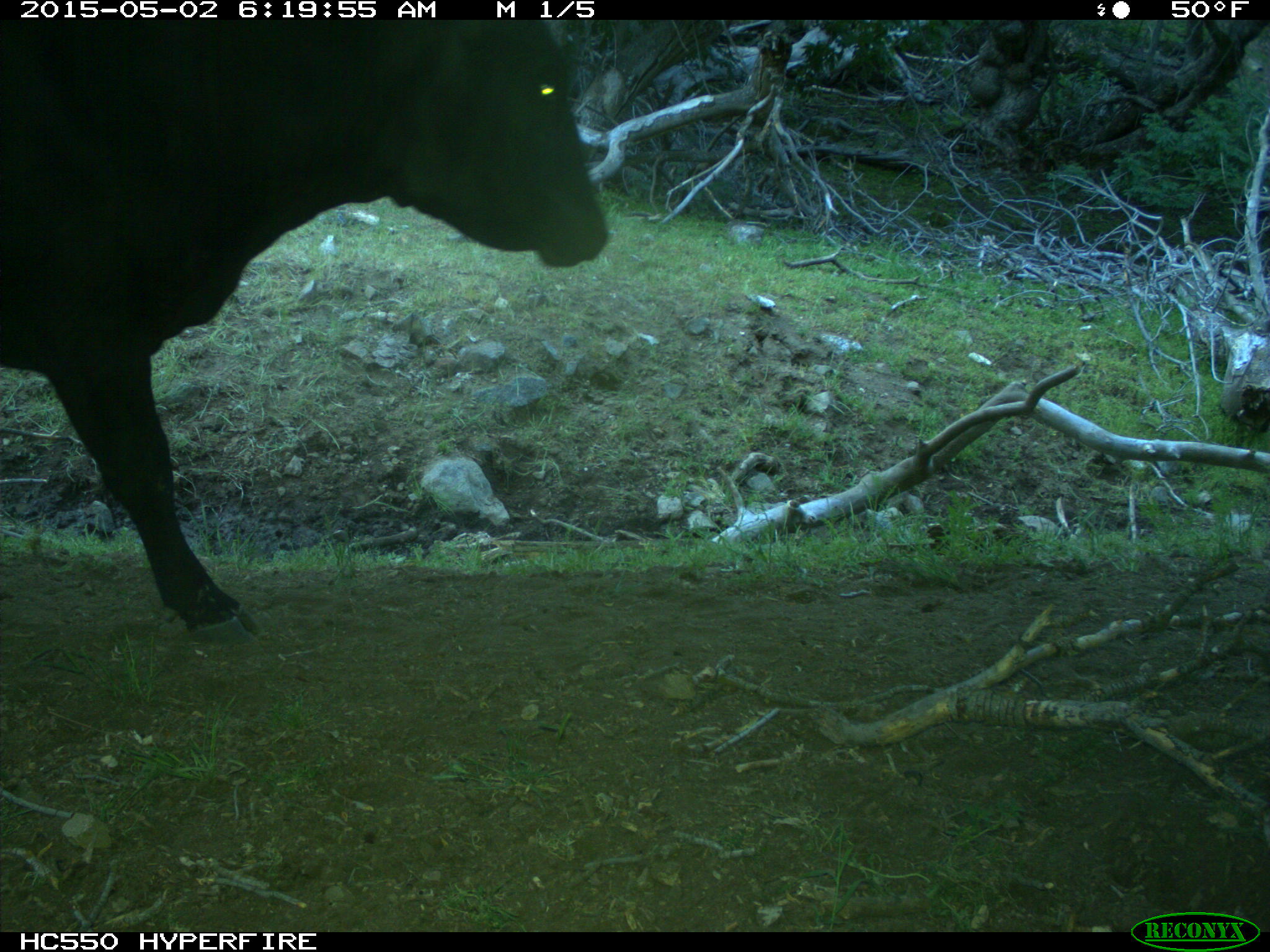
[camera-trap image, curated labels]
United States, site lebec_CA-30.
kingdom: Animalia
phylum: Chordata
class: Mammalia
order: Artiodactyla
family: Bovidae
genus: Bos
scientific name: Bos taurus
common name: domestic cow